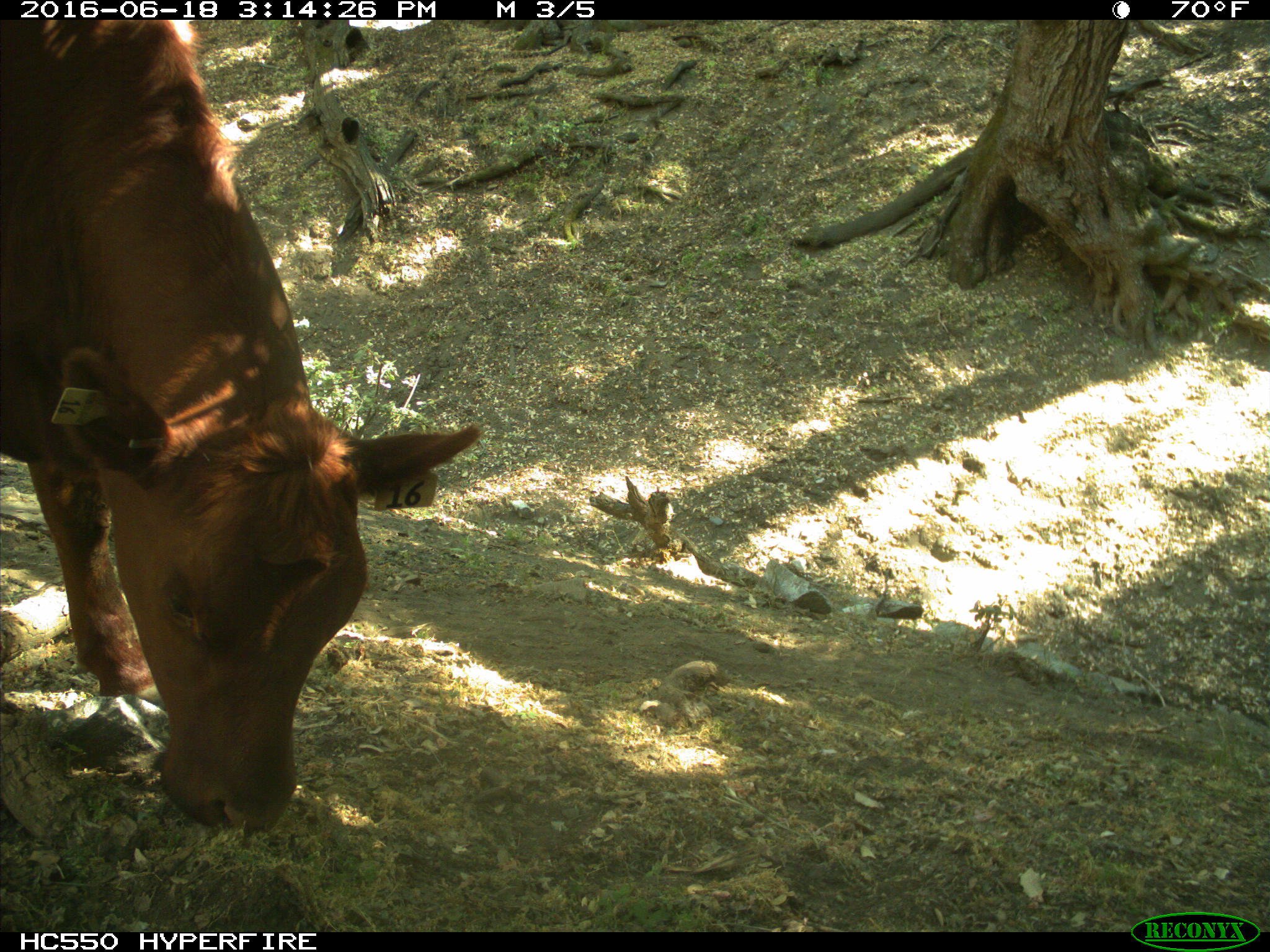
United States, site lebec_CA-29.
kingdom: Animalia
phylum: Chordata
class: Mammalia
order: Artiodactyla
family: Bovidae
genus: Bos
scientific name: Bos taurus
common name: domestic cow